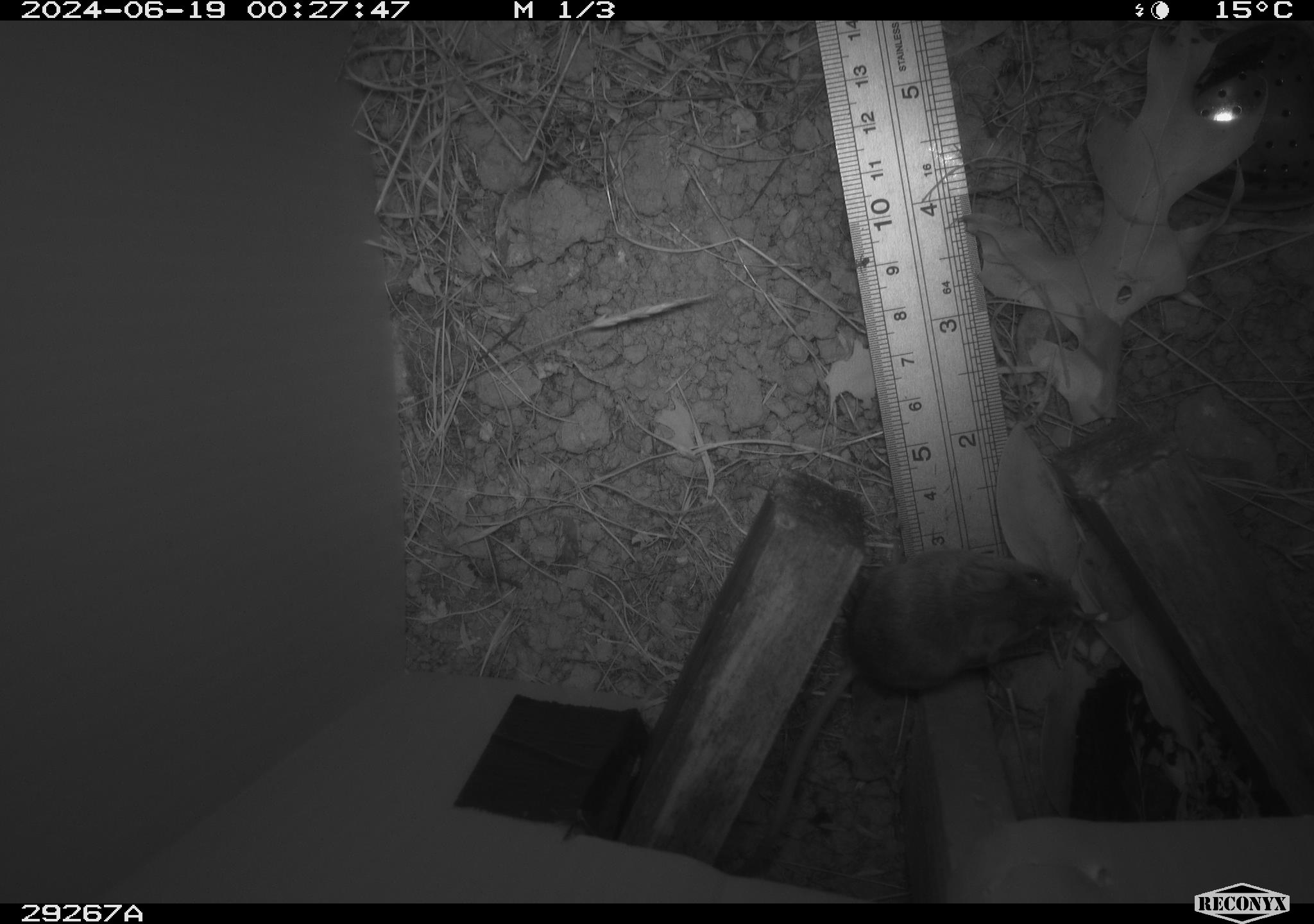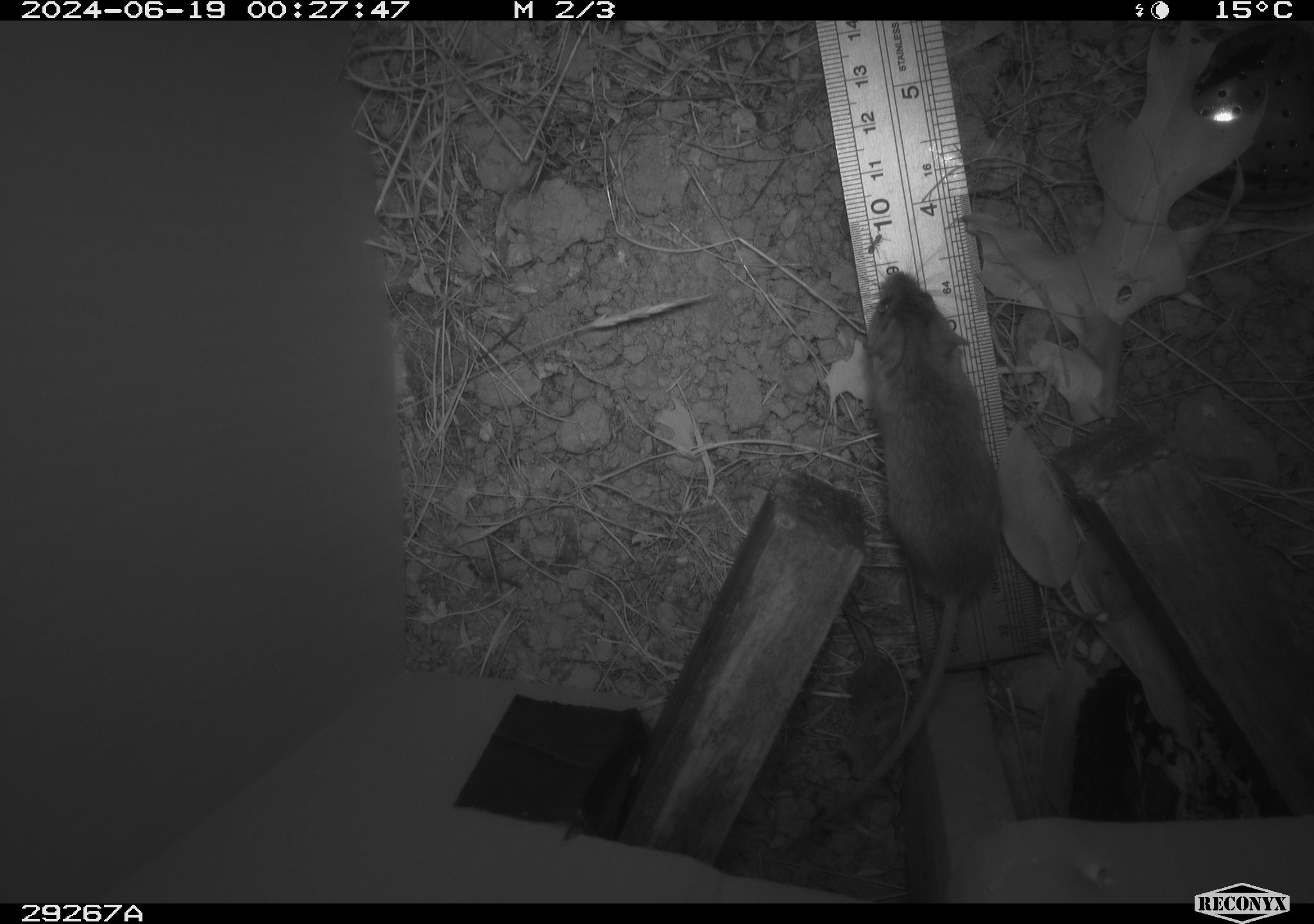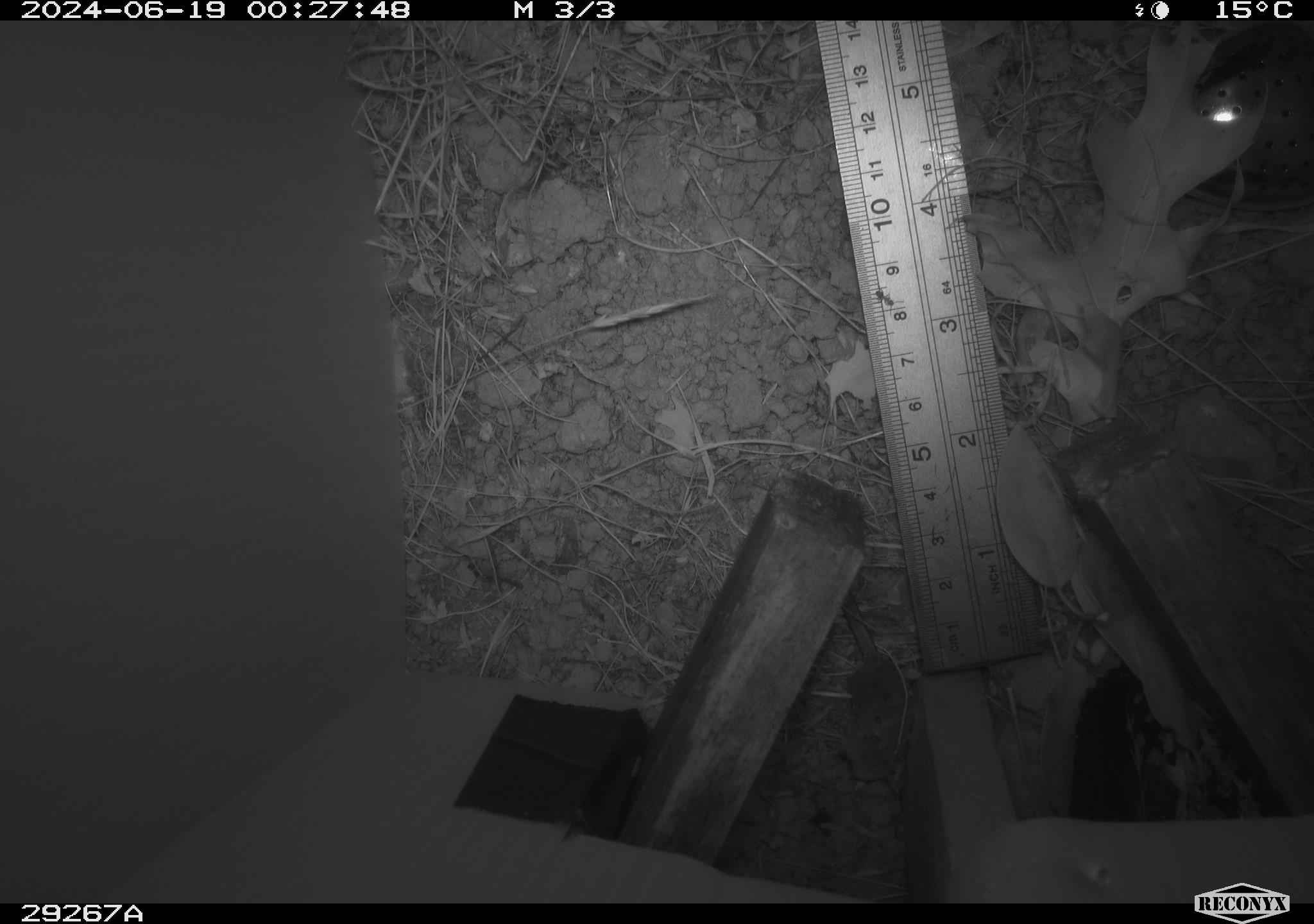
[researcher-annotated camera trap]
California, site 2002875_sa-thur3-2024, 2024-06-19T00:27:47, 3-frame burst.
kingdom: Animalia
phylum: Chordata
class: Mammalia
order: Rodentia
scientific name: Rodentia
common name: mouse species